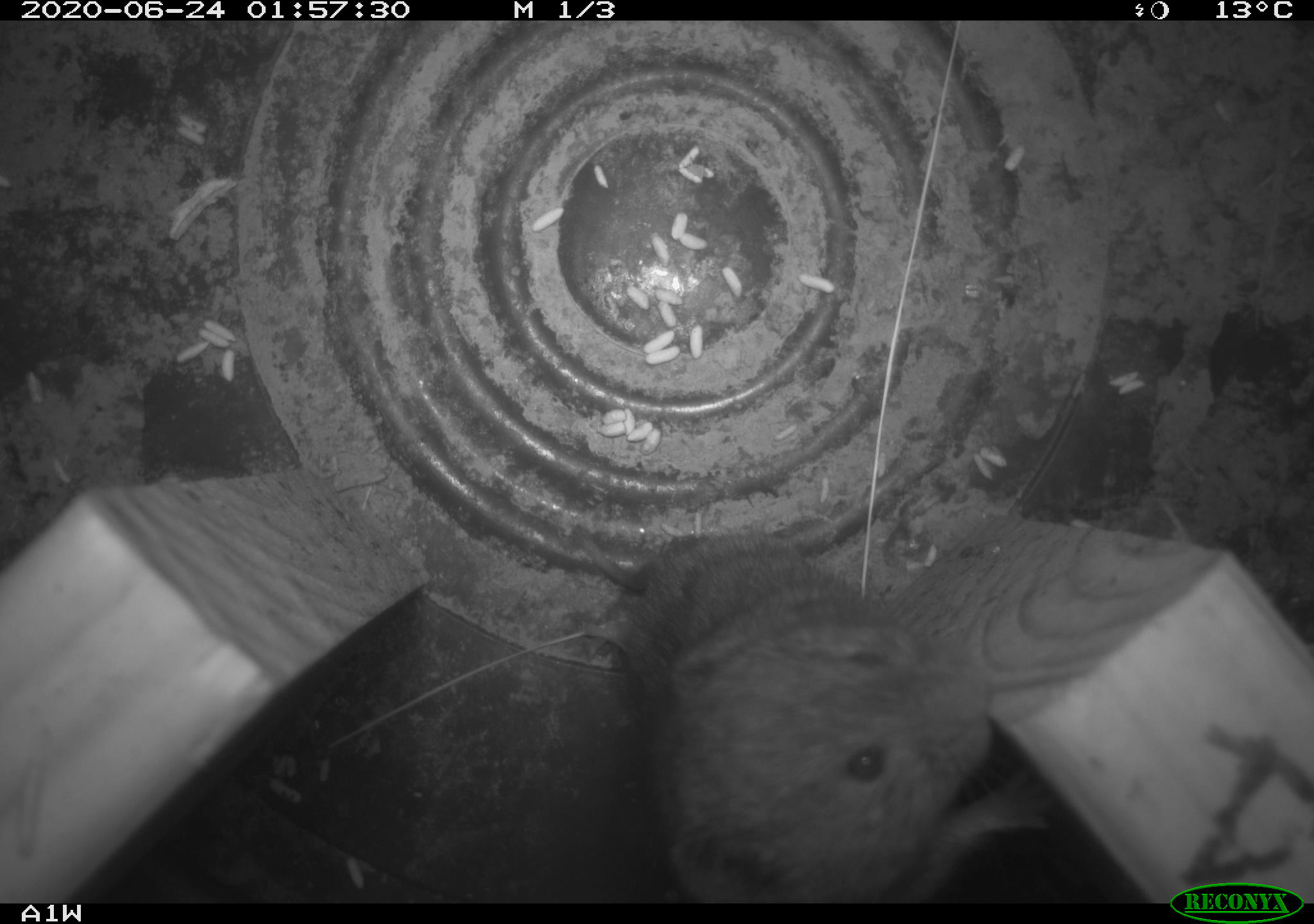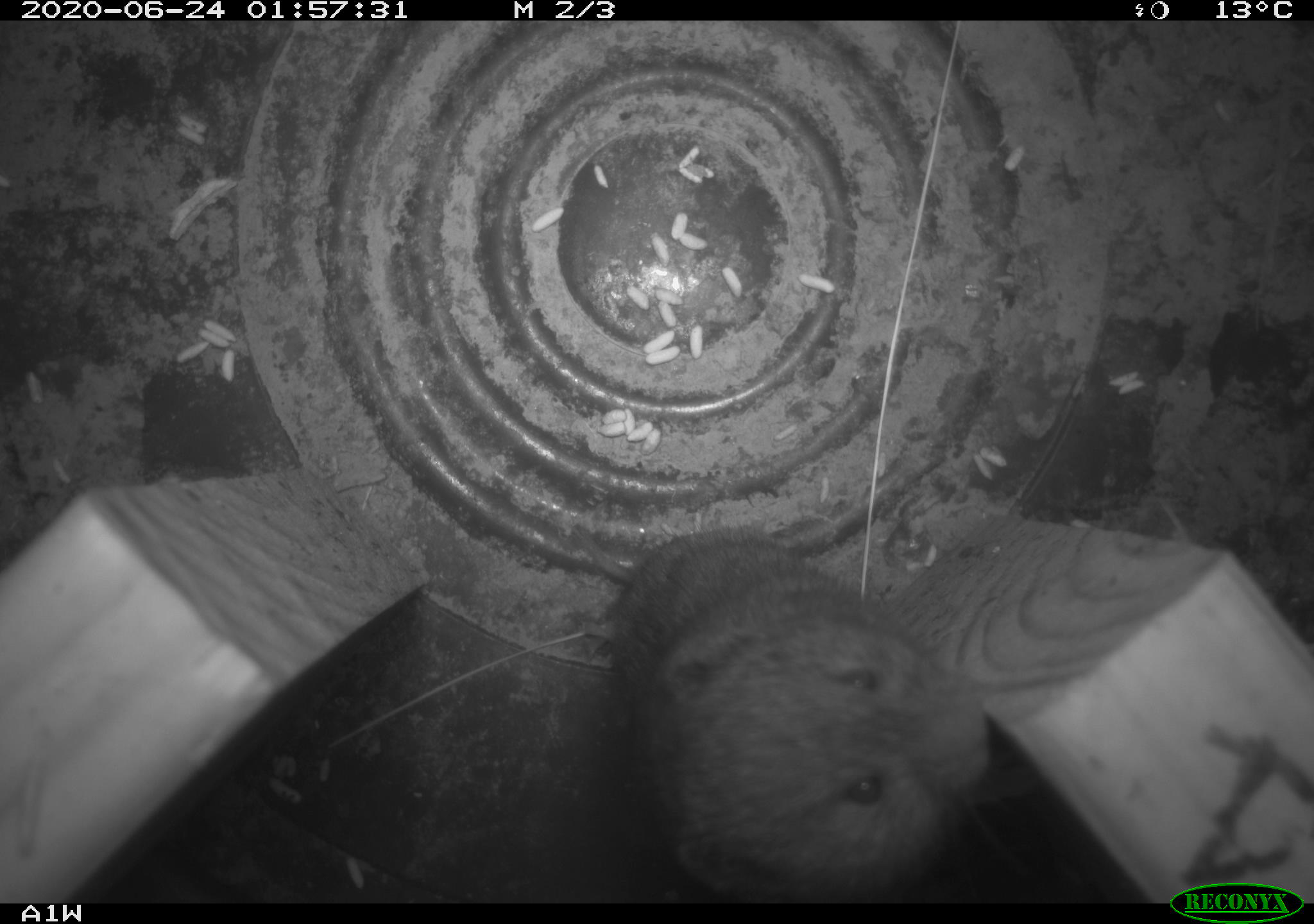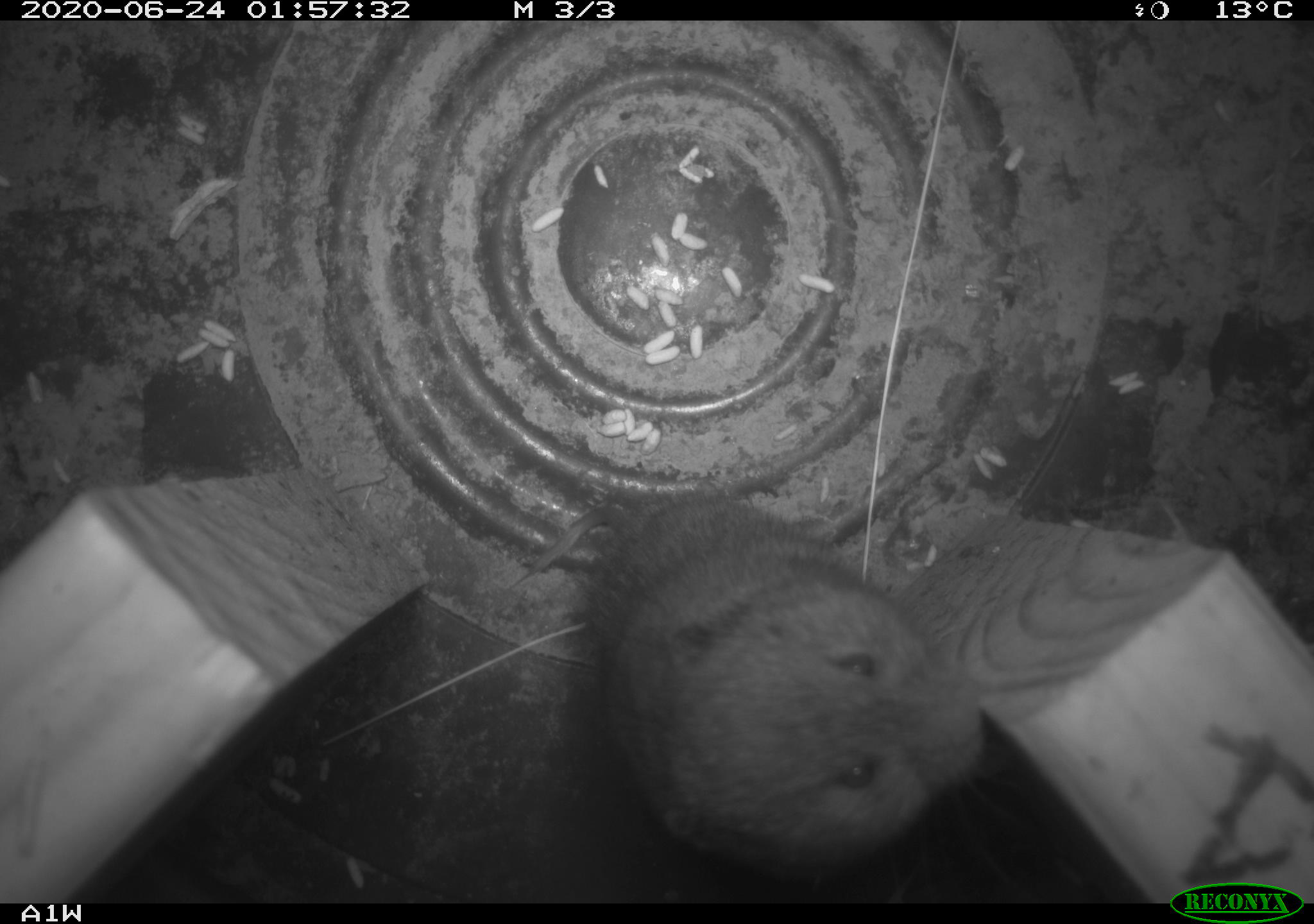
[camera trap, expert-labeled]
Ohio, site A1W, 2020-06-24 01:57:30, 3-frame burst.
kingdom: Animalia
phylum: Chordata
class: Mammalia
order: Rodentia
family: Cricetidae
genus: Microtus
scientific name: Microtus pennsylvanicus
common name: meadow vole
Meadow vole (Microtus pennsylvanicus).